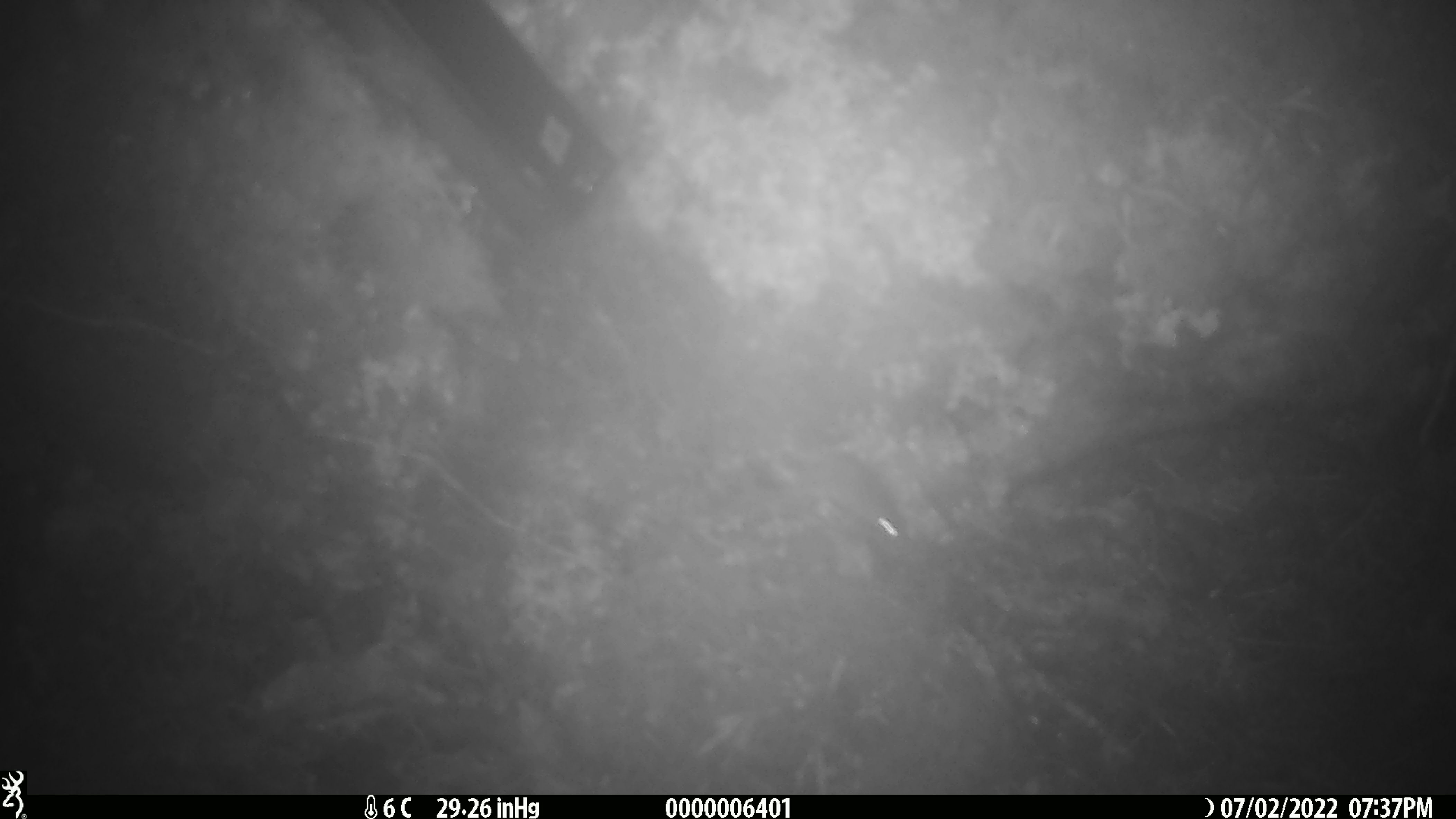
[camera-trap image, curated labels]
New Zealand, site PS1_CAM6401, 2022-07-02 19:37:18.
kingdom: Animalia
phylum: Chordata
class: Mammalia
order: Rodentia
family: Muridae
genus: Mus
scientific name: Mus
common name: mouse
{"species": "mouse (Mus)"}